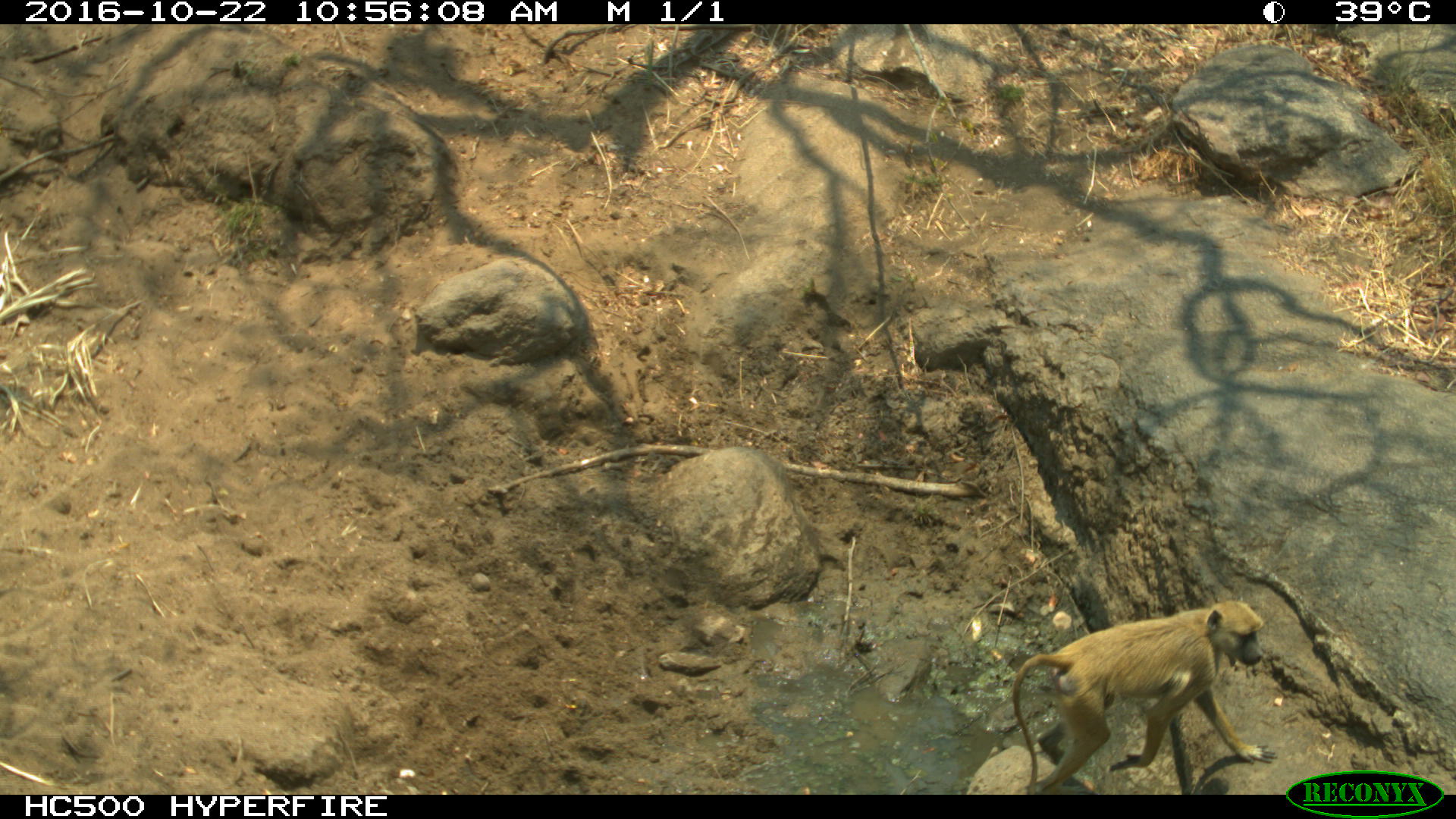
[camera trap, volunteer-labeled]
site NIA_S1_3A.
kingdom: Animalia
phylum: Chordata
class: Mammalia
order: Primates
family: Cercopithecidae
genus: Papio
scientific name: Papio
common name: baboon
Baboon (Papio), count 1. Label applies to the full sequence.